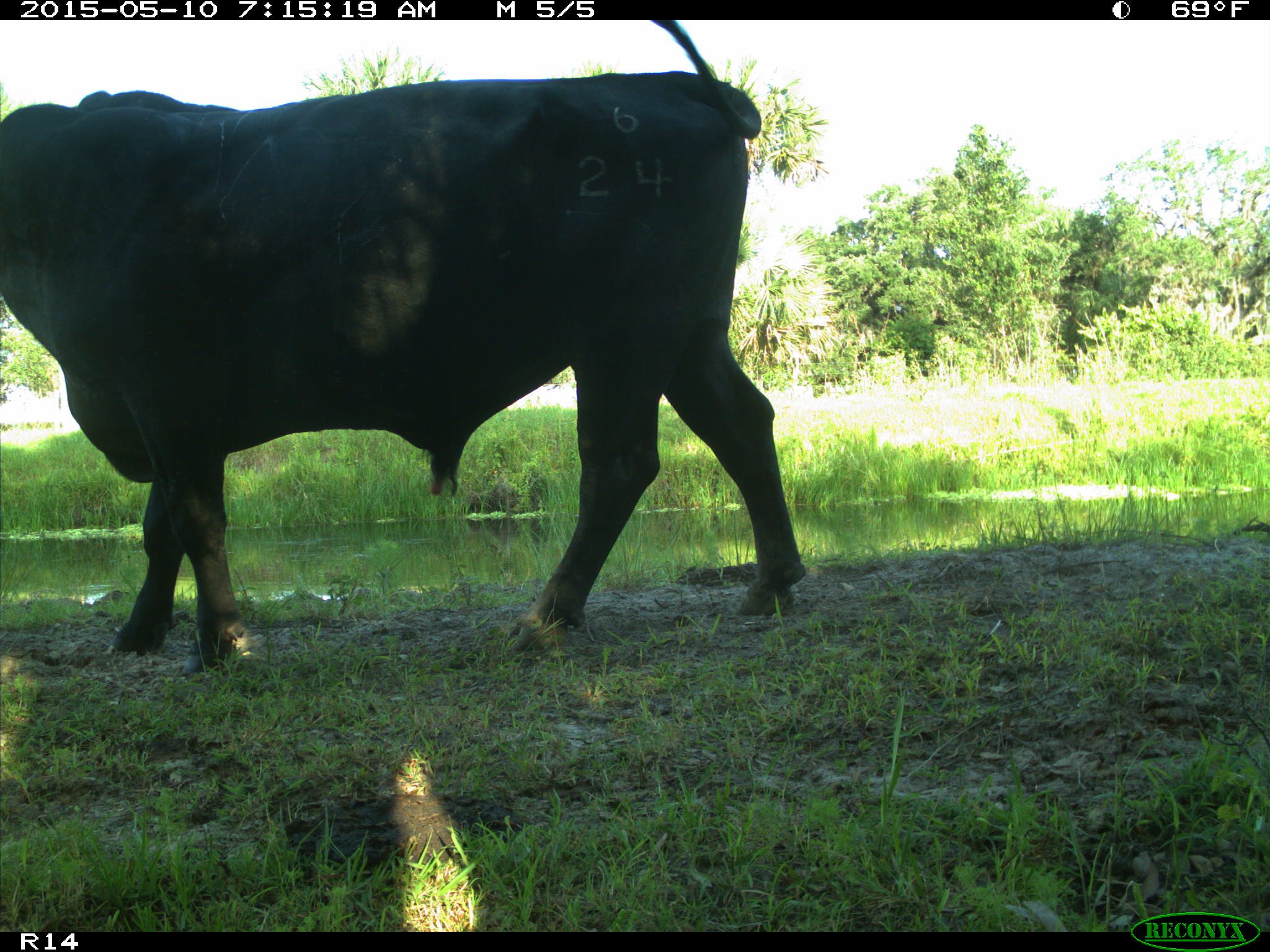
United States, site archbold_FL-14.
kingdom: Animalia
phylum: Chordata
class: Mammalia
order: Artiodactyla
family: Bovidae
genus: Bos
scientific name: Bos taurus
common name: domestic cow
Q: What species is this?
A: Bos taurus (domestic cow).